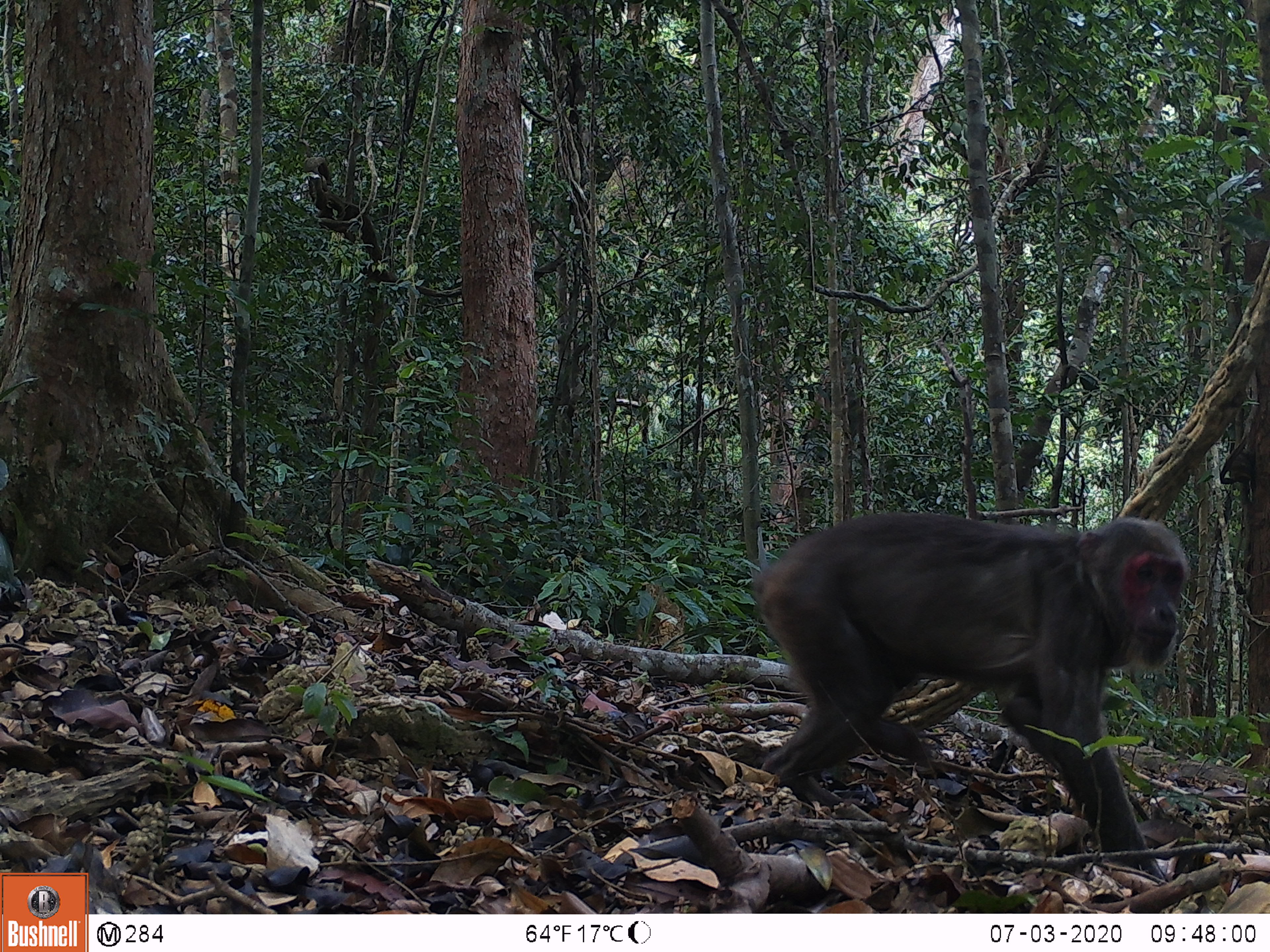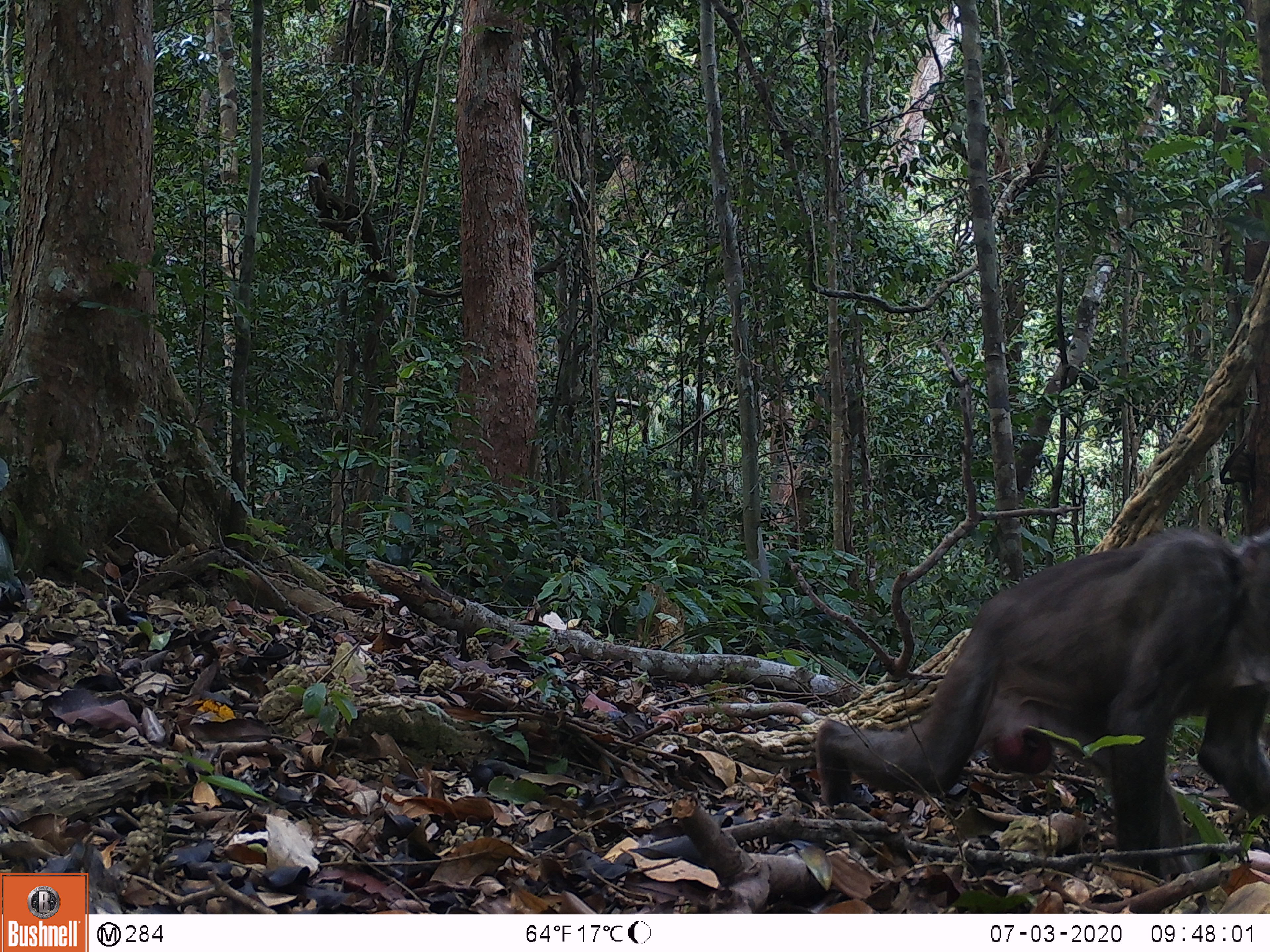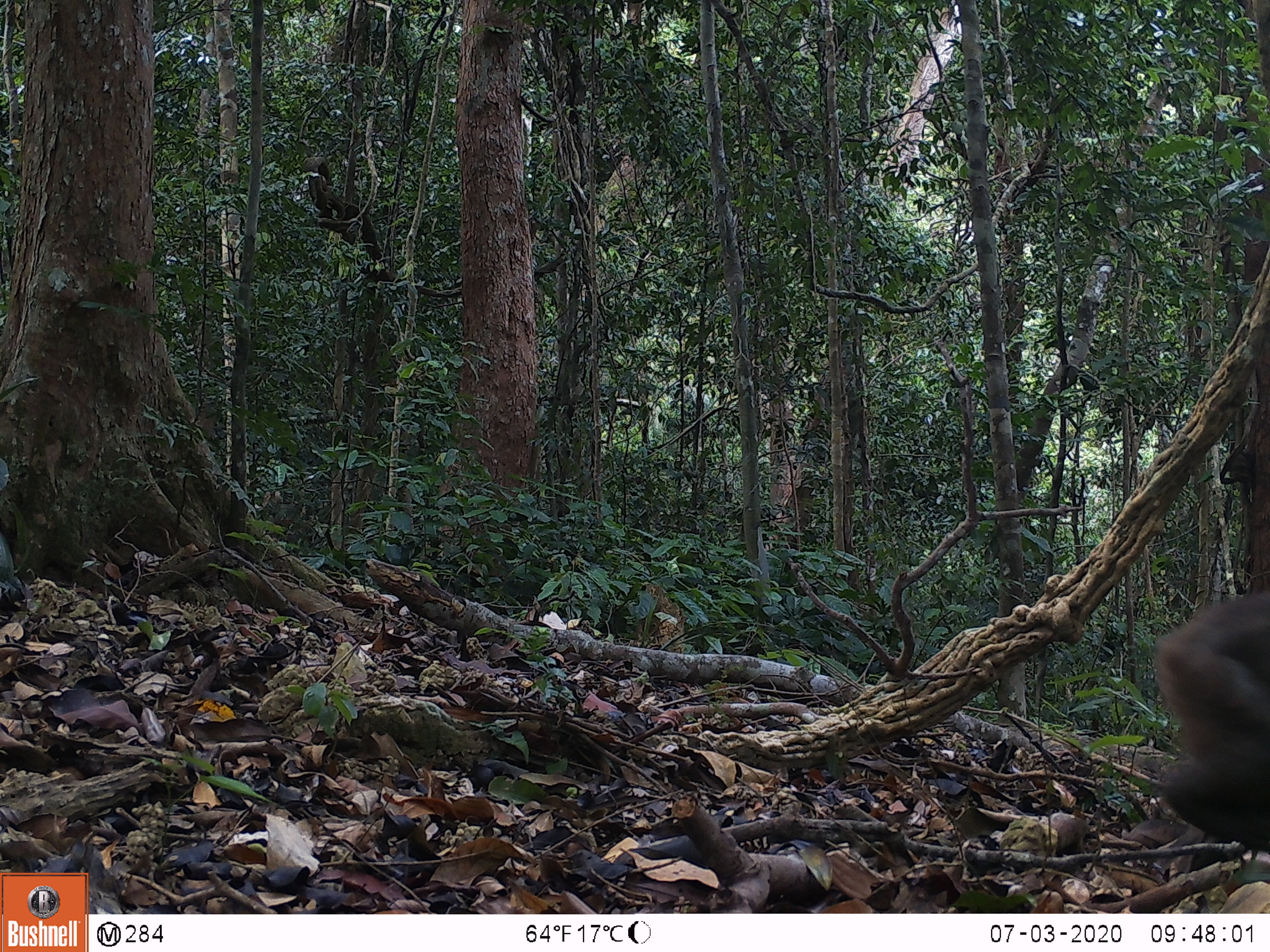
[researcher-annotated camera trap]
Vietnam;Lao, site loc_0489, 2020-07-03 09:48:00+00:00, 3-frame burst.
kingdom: Animalia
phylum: Chordata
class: Mammalia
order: Primates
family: Cercopithecidae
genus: Macaca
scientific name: Macaca arctoides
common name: stump-tailed macaque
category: stump tailed macaque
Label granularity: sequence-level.